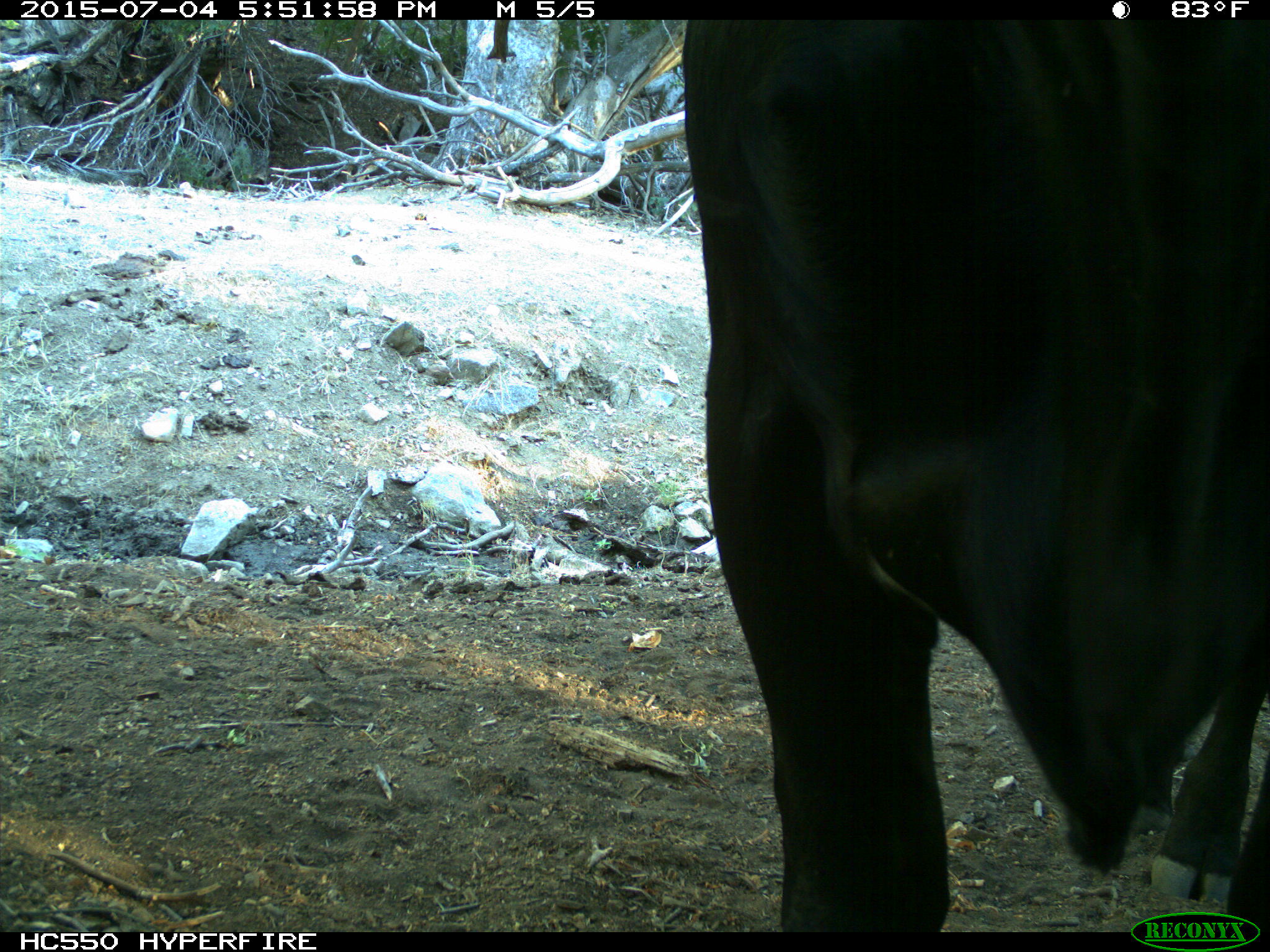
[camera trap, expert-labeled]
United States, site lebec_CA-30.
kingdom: Animalia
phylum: Chordata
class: Mammalia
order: Artiodactyla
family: Bovidae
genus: Bos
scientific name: Bos taurus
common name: domestic cow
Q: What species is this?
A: Bos taurus (domestic cow).